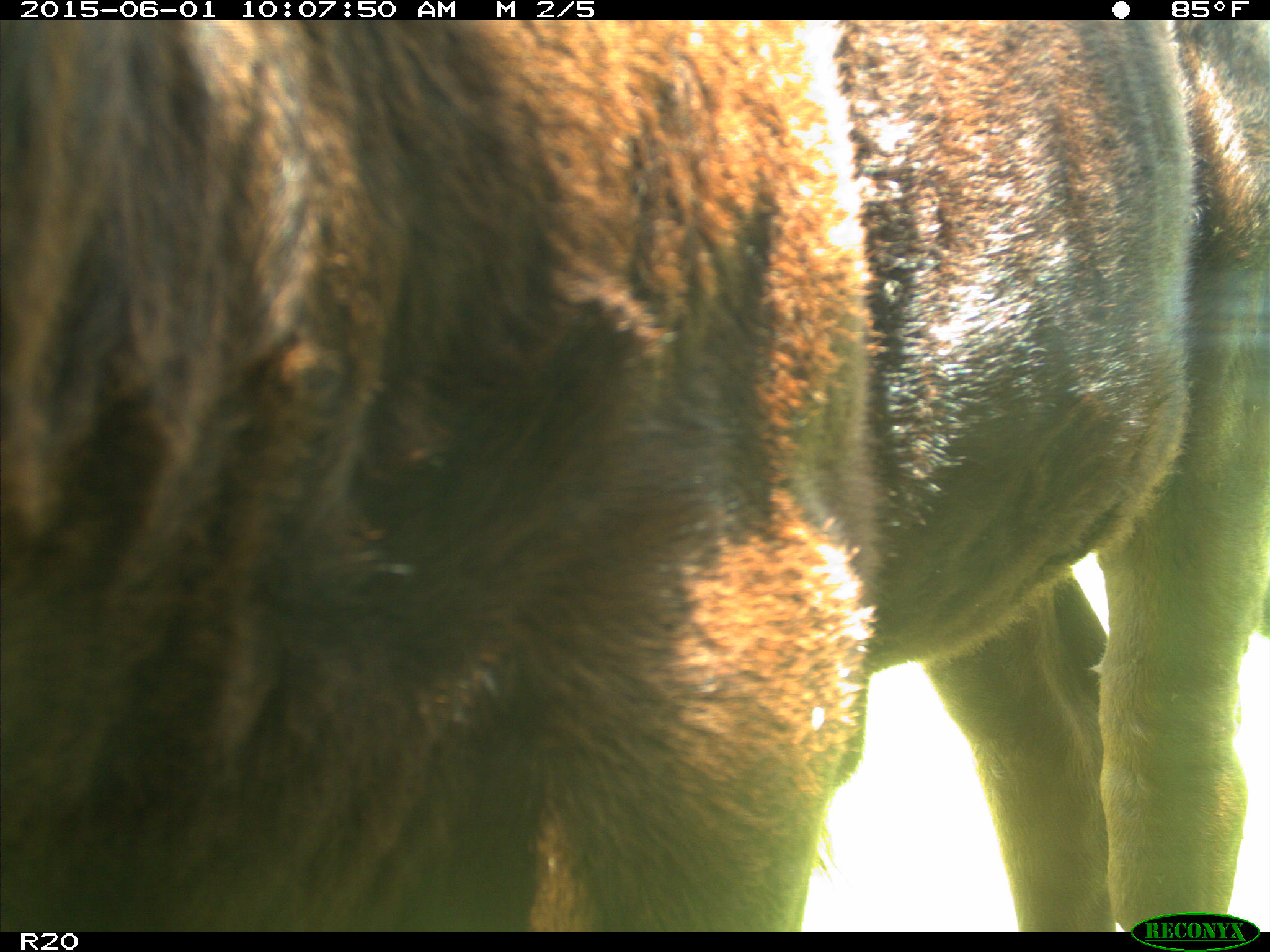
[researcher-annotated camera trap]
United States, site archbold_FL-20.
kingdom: Animalia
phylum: Chordata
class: Mammalia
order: Artiodactyla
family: Bovidae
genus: Bos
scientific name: Bos taurus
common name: domestic cow